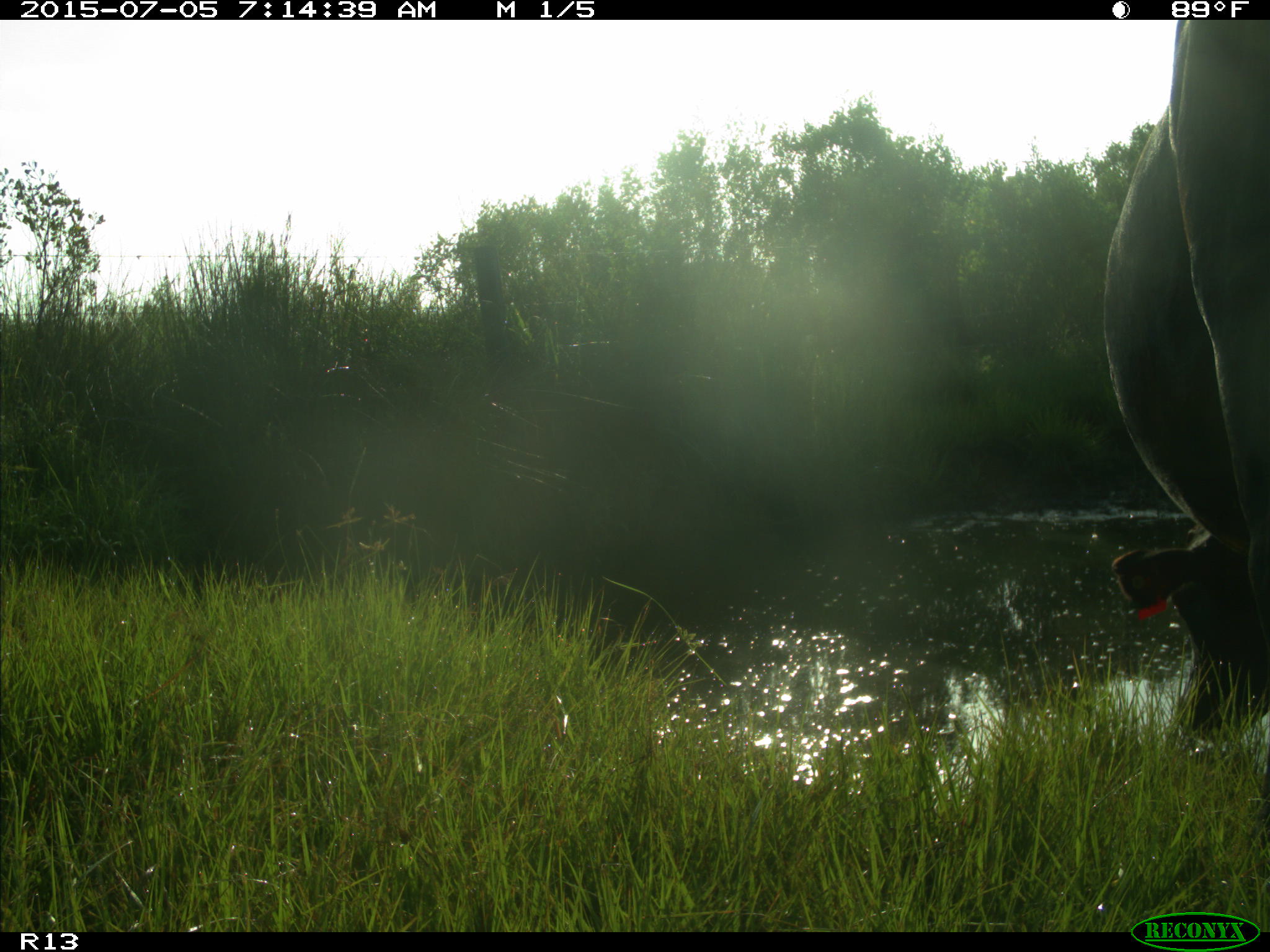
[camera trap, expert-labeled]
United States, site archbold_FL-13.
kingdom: Animalia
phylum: Chordata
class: Mammalia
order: Artiodactyla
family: Bovidae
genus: Bos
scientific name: Bos taurus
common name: domestic cow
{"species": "Bos taurus (domestic cow)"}